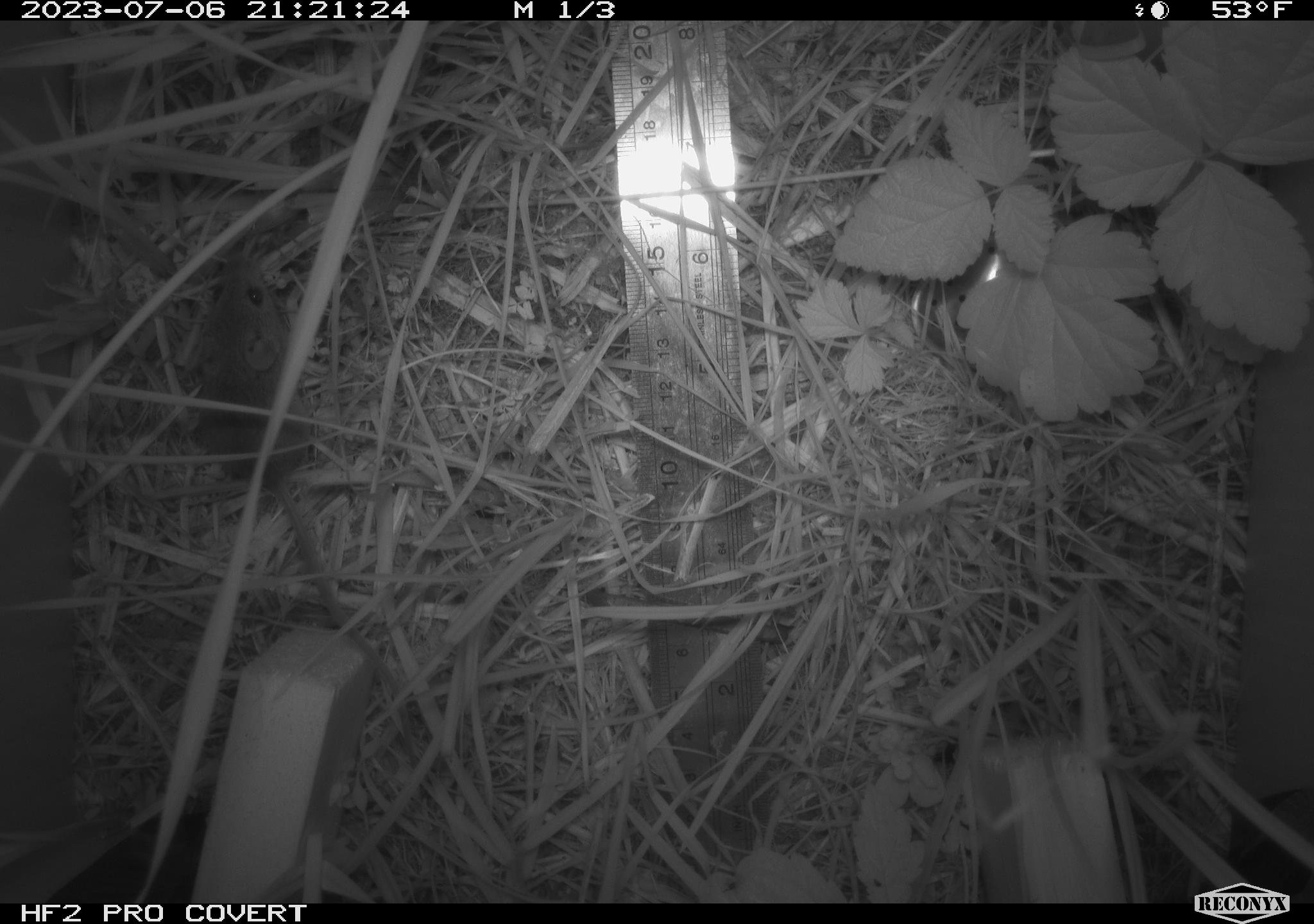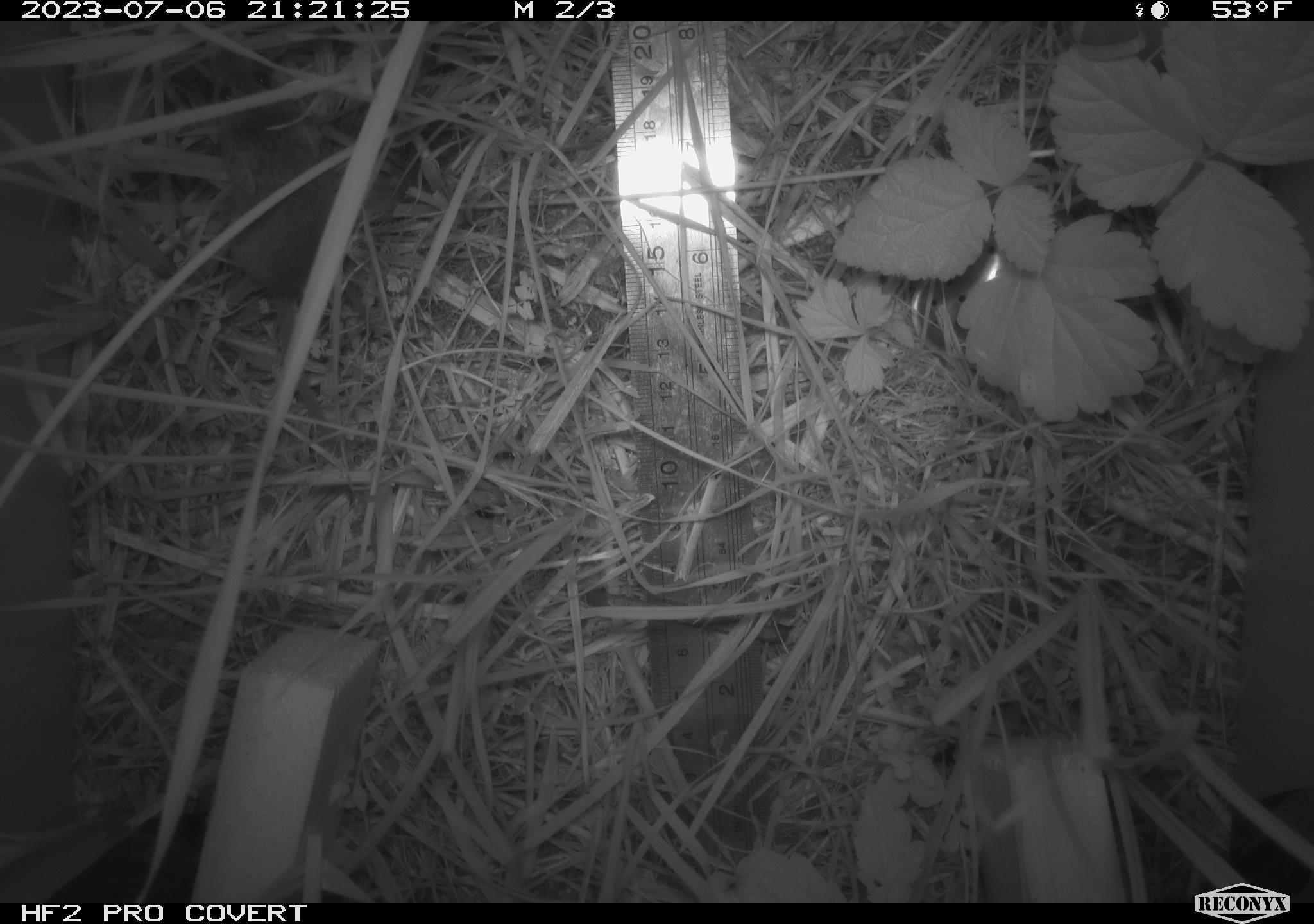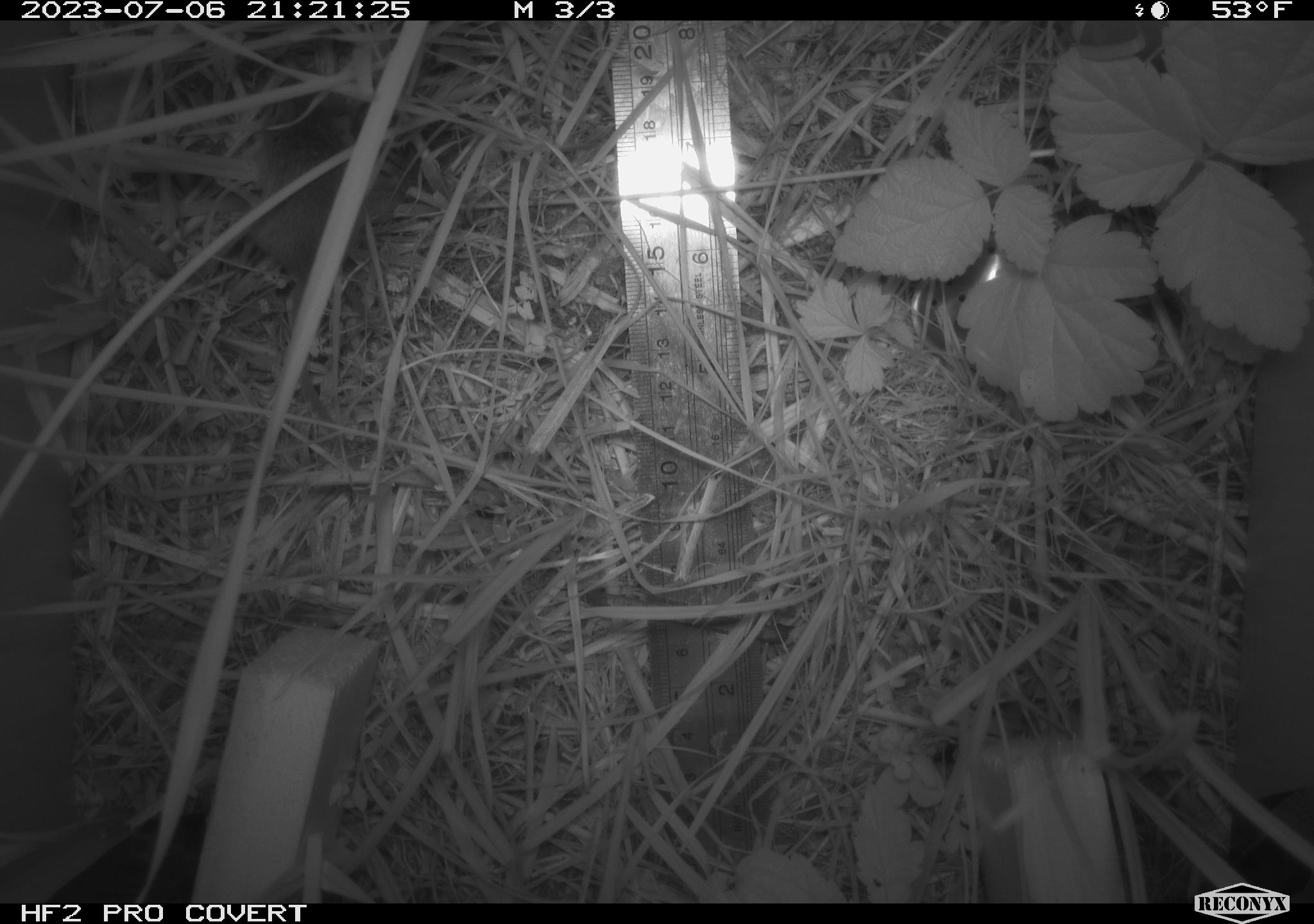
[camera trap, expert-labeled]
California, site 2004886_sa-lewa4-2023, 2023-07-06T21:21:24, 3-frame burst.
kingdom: Animalia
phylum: Chordata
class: Mammalia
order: Rodentia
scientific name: Rodentia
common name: mouse species